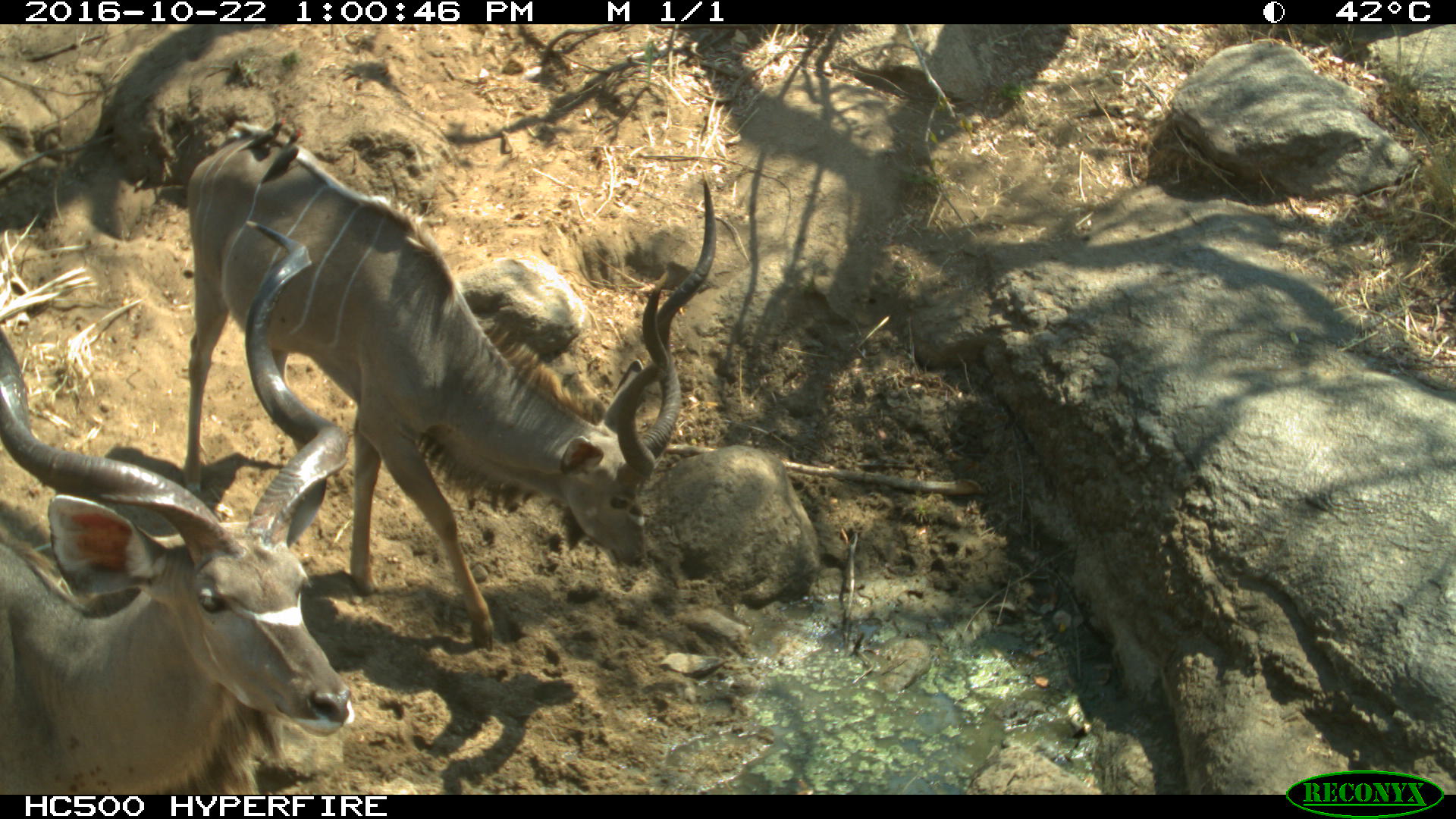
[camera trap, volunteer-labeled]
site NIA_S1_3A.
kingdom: Animalia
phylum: Chordata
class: Mammalia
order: Artiodactyla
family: Bovidae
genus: Tragelaphus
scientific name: Tragelaphus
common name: kudu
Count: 2.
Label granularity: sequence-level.